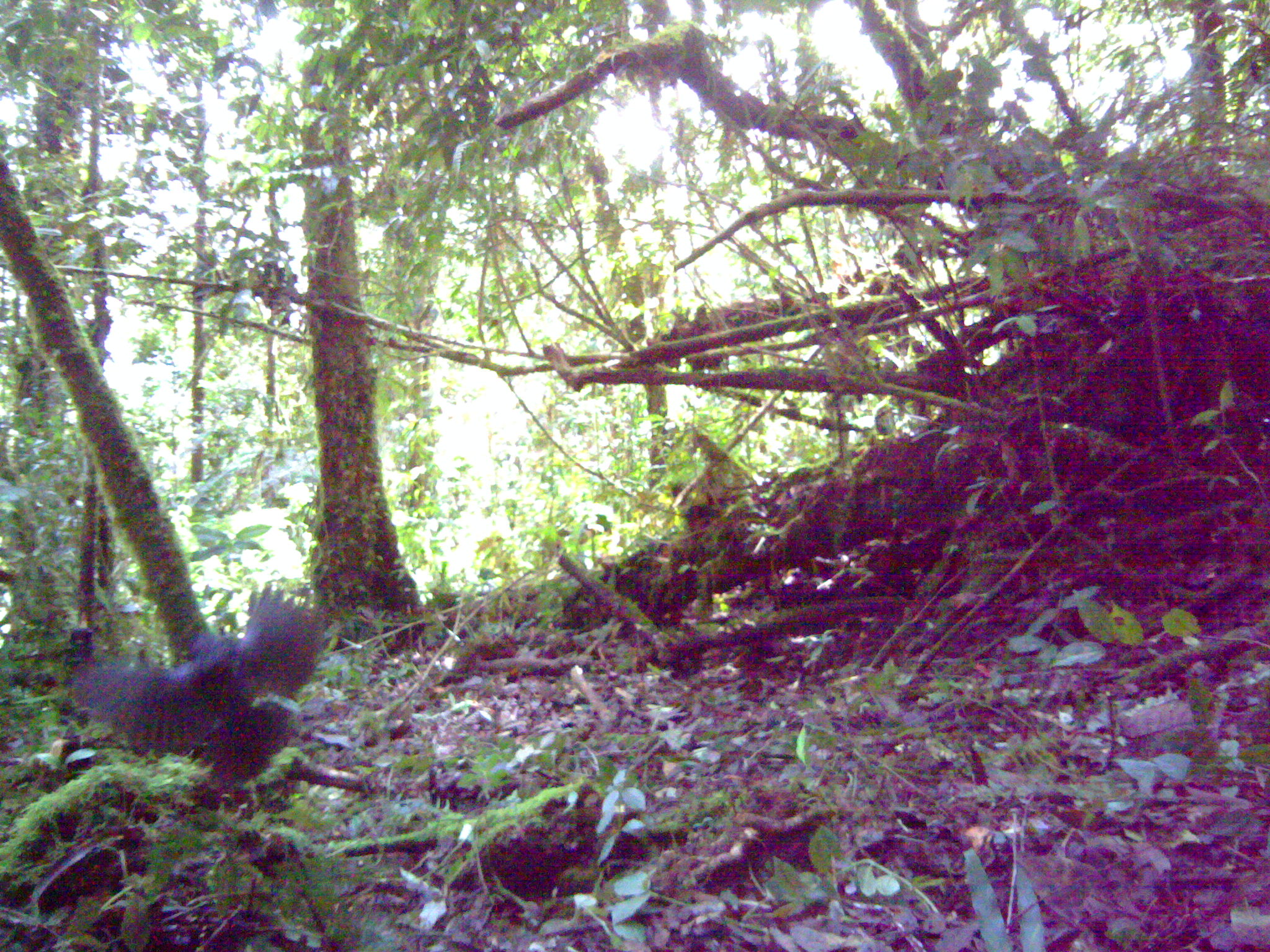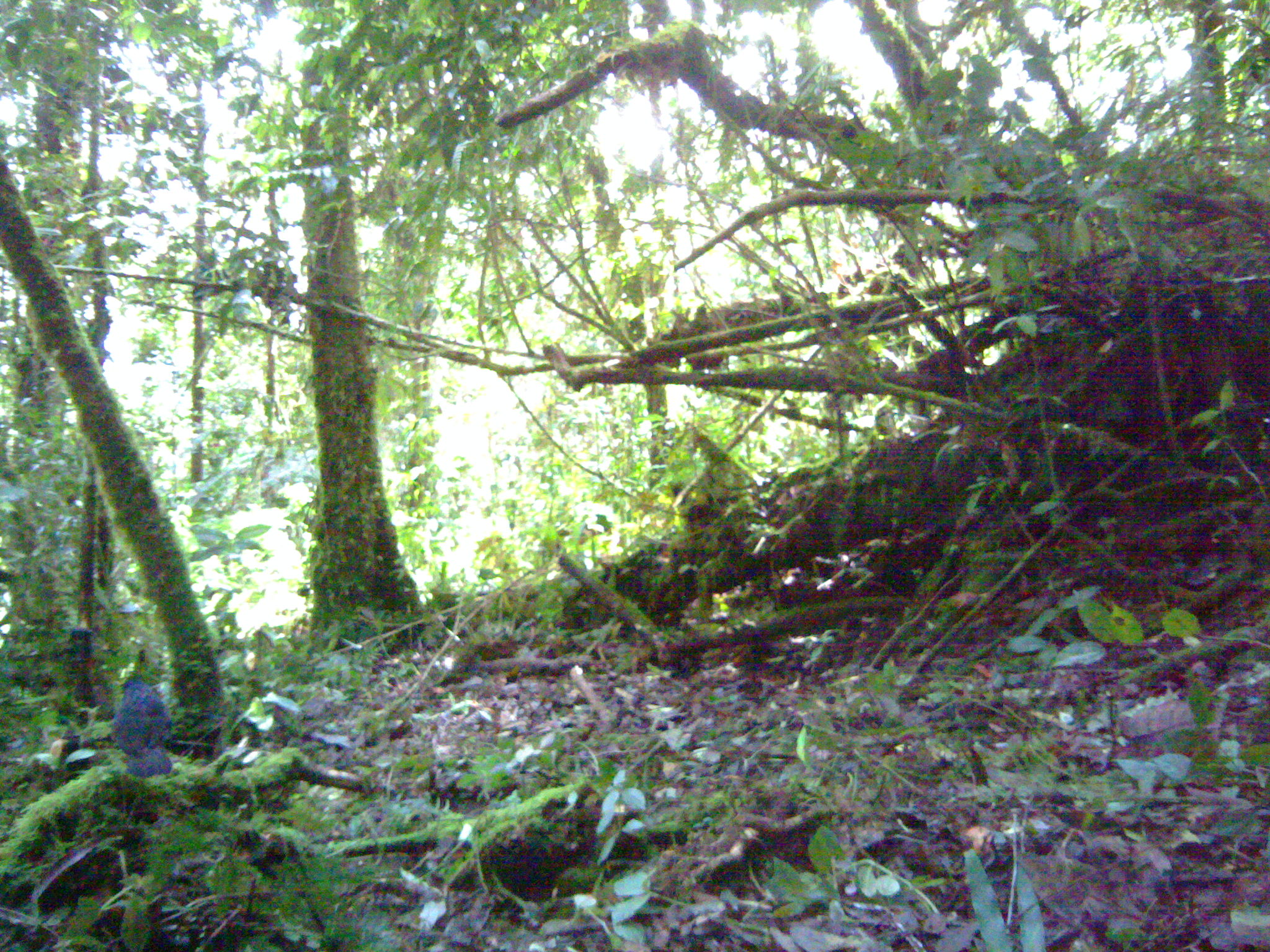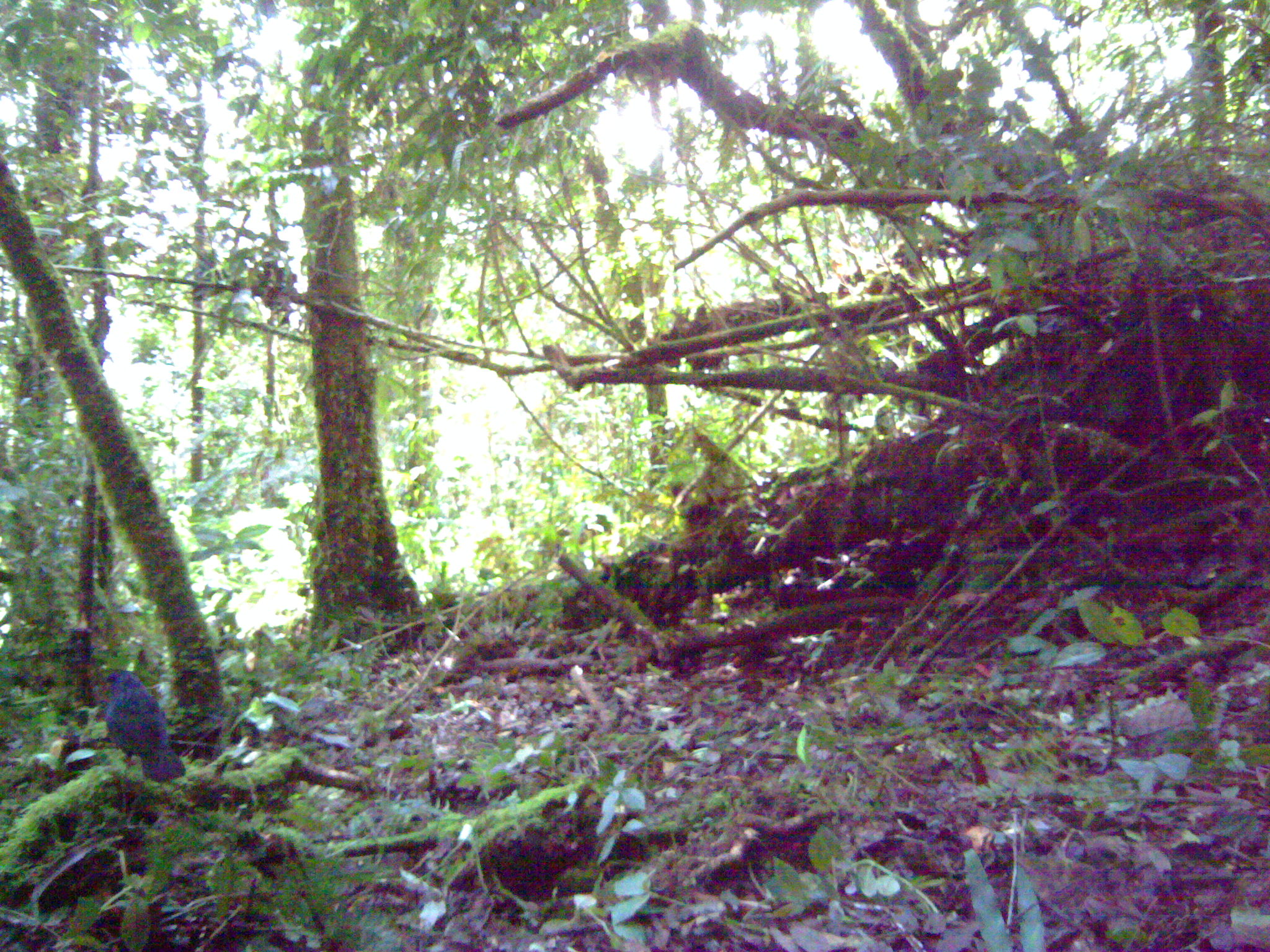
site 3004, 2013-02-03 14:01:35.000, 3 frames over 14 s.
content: unidentified animal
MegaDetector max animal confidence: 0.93